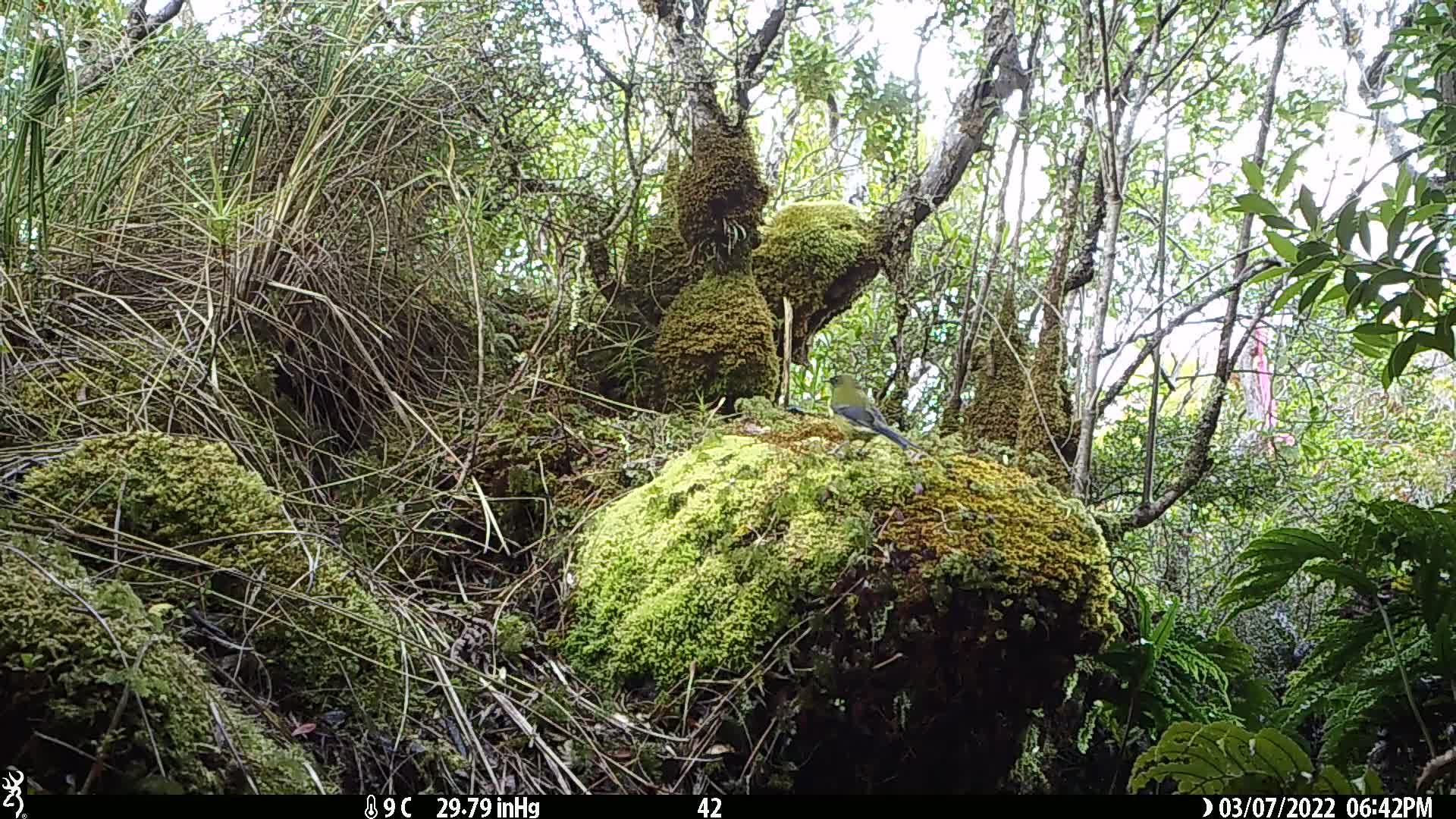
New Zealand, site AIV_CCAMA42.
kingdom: Animalia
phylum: Chordata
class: Aves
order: Passeriformes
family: Meliphagidae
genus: Anthornis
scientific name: Anthornis melanura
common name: new zealand bellbird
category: bellbird